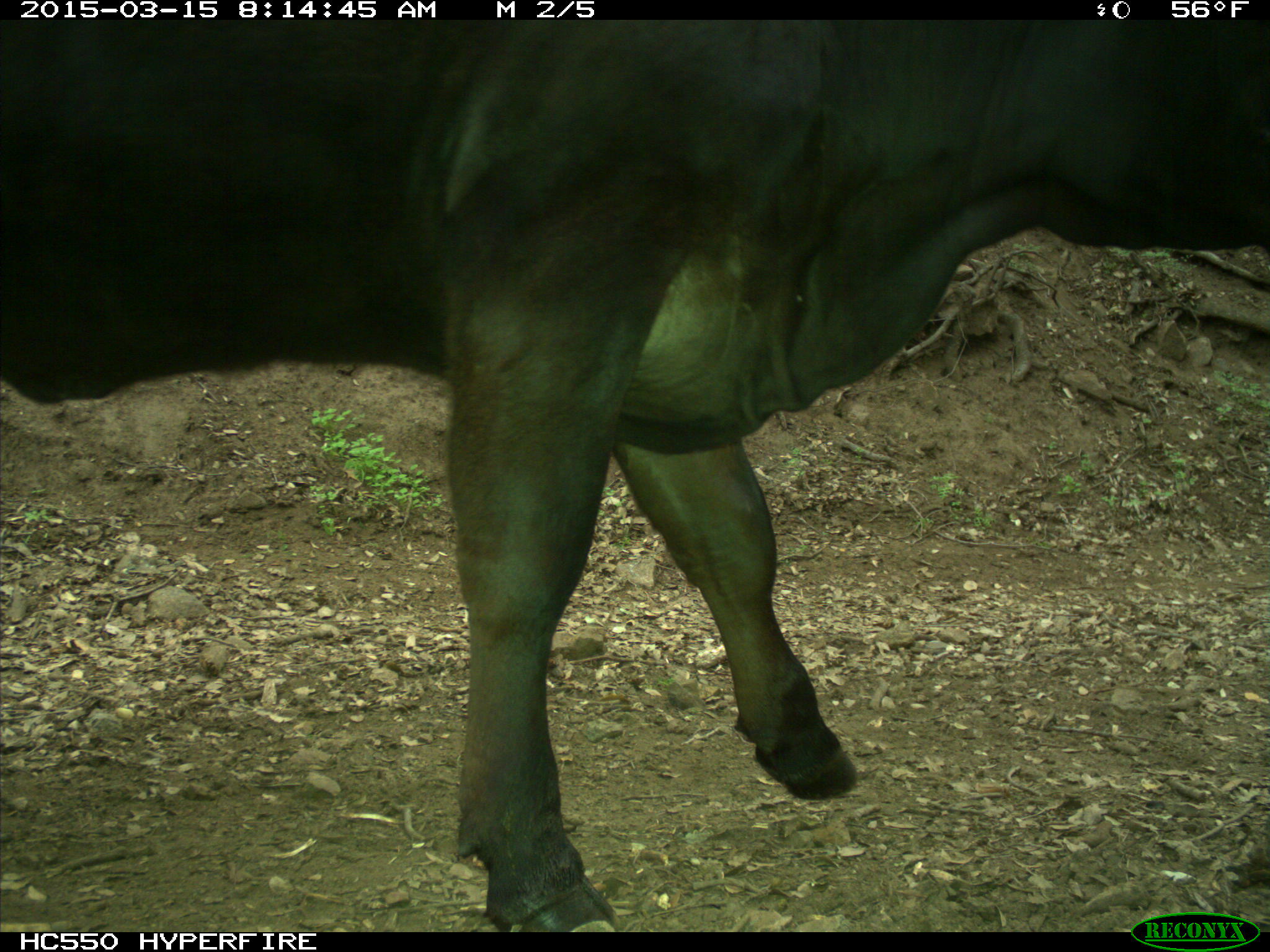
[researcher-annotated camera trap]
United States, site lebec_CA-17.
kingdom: Animalia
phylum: Chordata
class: Mammalia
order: Artiodactyla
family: Bovidae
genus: Bos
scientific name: Bos taurus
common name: domestic cow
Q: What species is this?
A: Bos taurus (domestic cow).